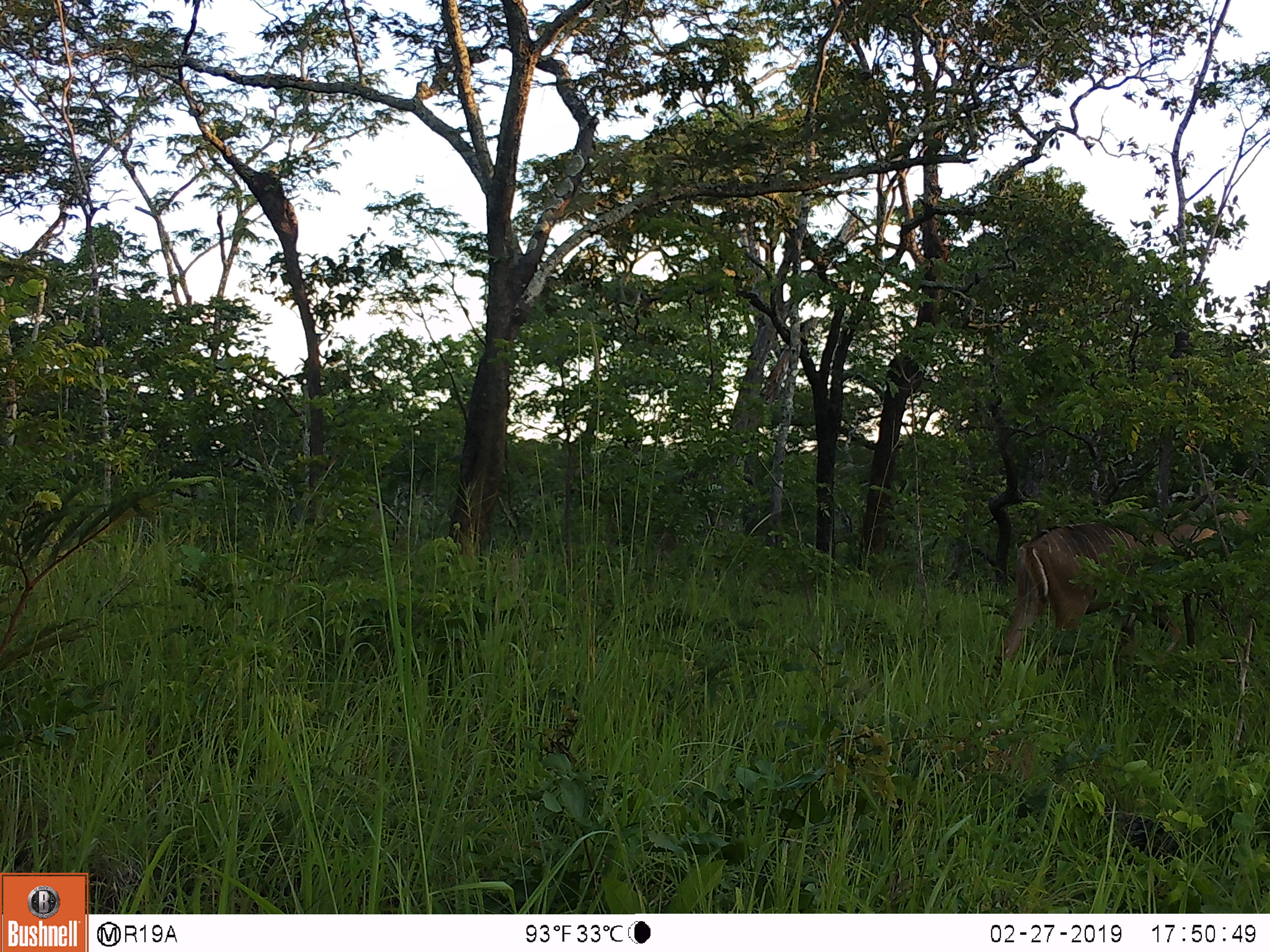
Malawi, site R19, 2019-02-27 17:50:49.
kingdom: Animalia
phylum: Chordata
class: Mammalia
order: Artiodactyla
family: Bovidae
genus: Tragelaphus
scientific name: Tragelaphus strepsiceros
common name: greater kudu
Greater kudu (Tragelaphus strepsiceros), count 1.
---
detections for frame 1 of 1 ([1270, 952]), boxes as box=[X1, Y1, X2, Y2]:
greater kudu: box=[986, 472, 1256, 698]